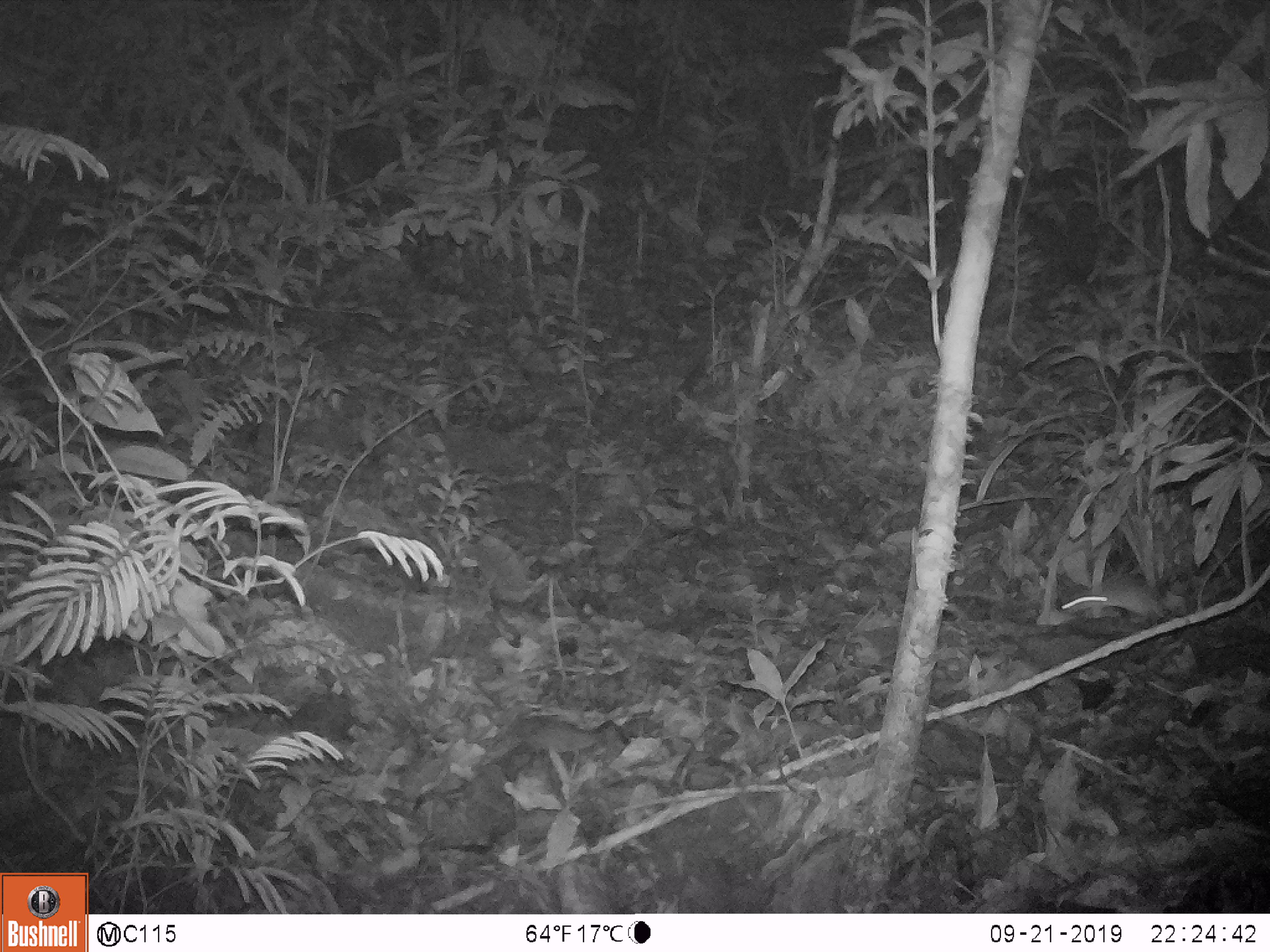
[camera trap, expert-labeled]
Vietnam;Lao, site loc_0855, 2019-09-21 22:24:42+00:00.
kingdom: Animalia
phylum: Chordata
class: Mammalia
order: Rodentia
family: Muridae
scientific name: Muridae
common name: old-world mice and rats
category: unidentified murid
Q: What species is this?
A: Unidentified murid (old-world mice and rats) (Muridae).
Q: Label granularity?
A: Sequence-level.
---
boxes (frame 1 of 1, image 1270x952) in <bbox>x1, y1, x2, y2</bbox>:
unidentified murid: <bbox>1061, 575, 1165, 626</bbox>